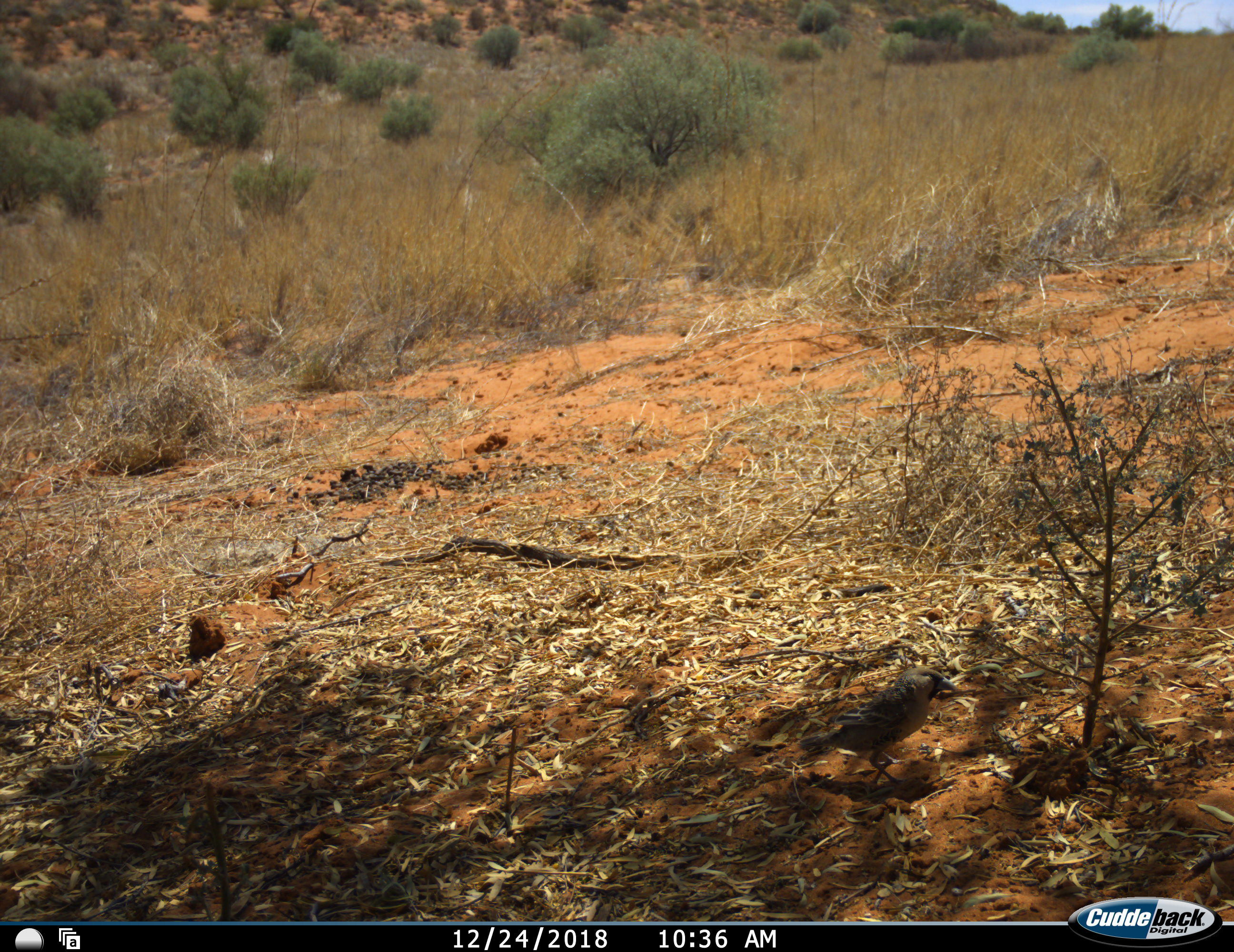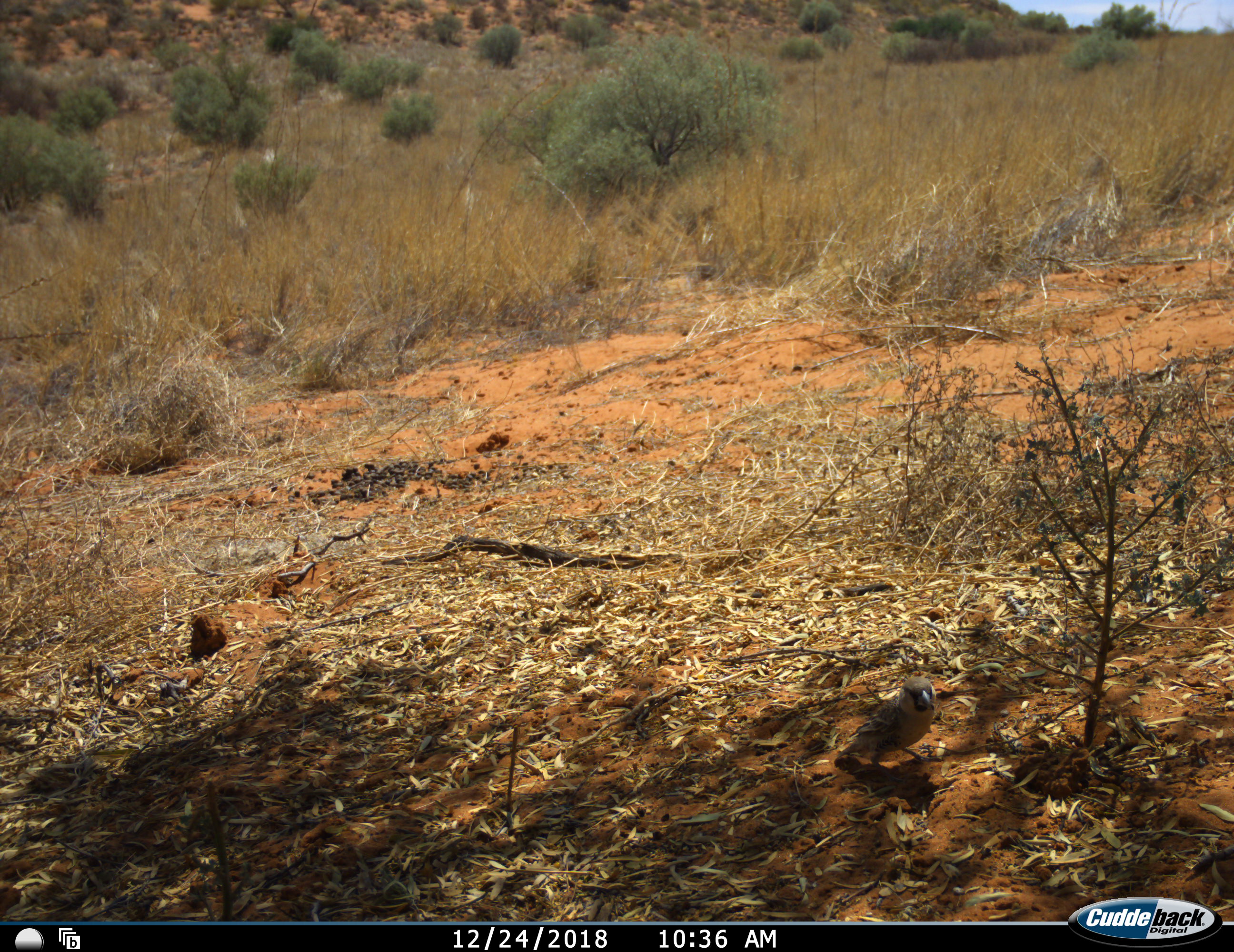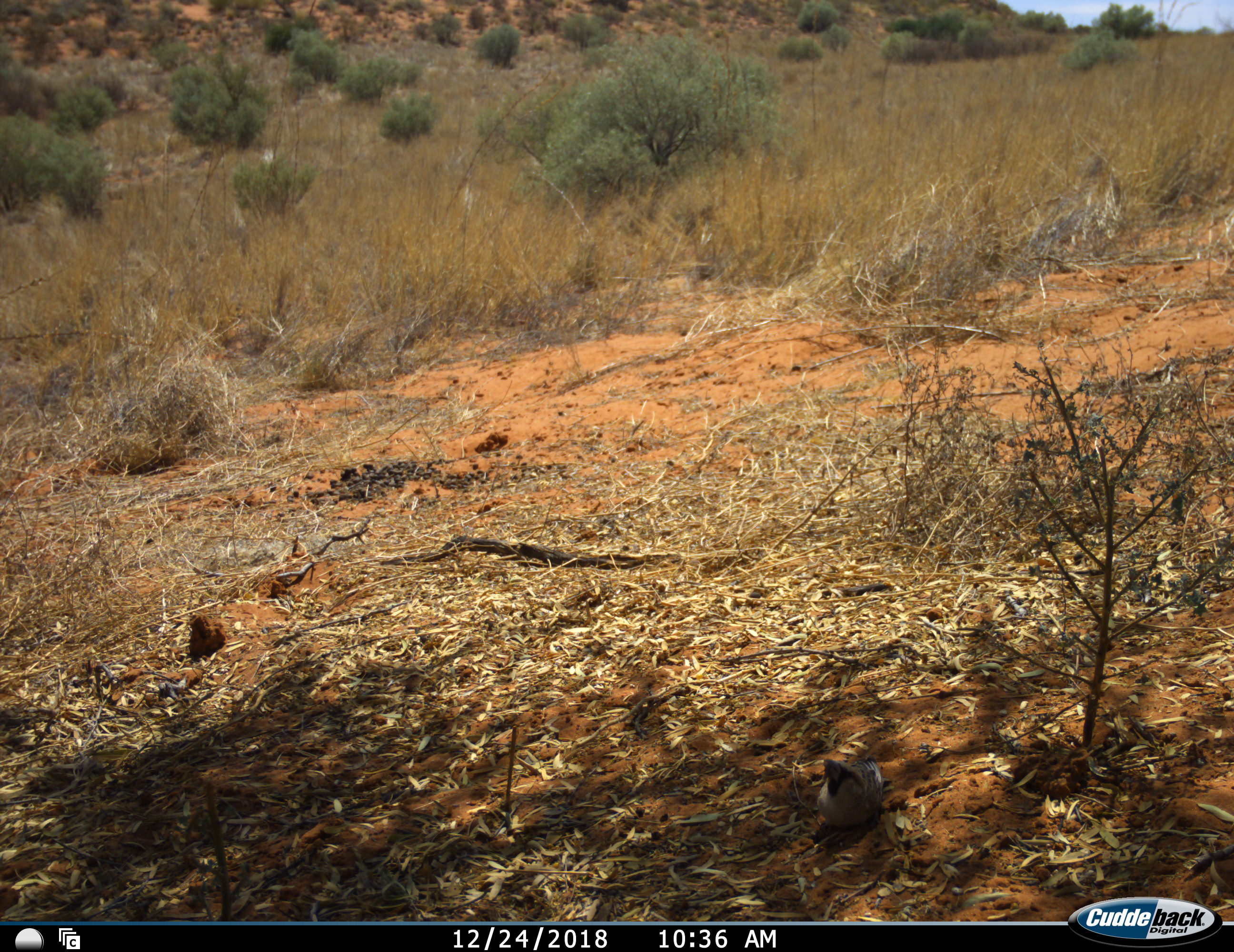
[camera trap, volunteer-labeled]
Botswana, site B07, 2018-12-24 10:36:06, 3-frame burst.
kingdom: Animalia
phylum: Chordata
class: Aves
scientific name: Aves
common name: bird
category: birdother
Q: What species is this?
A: Birdother (bird) (Aves).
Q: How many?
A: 1.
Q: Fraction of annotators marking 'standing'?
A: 40%.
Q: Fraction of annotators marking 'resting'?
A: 10%.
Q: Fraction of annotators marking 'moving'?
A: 70%.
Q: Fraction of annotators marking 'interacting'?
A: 0%.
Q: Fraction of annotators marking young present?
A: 0%.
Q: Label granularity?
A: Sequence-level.